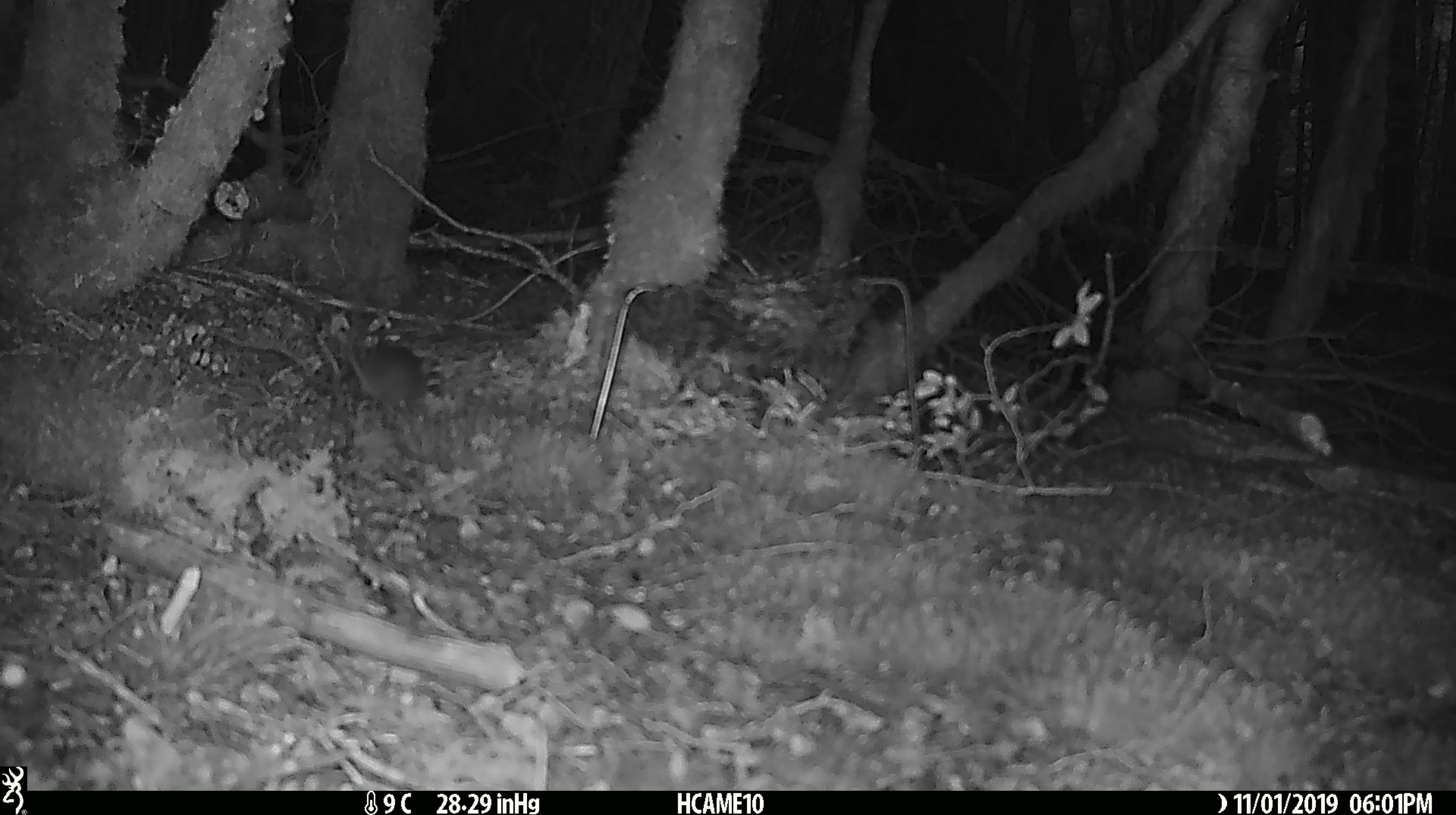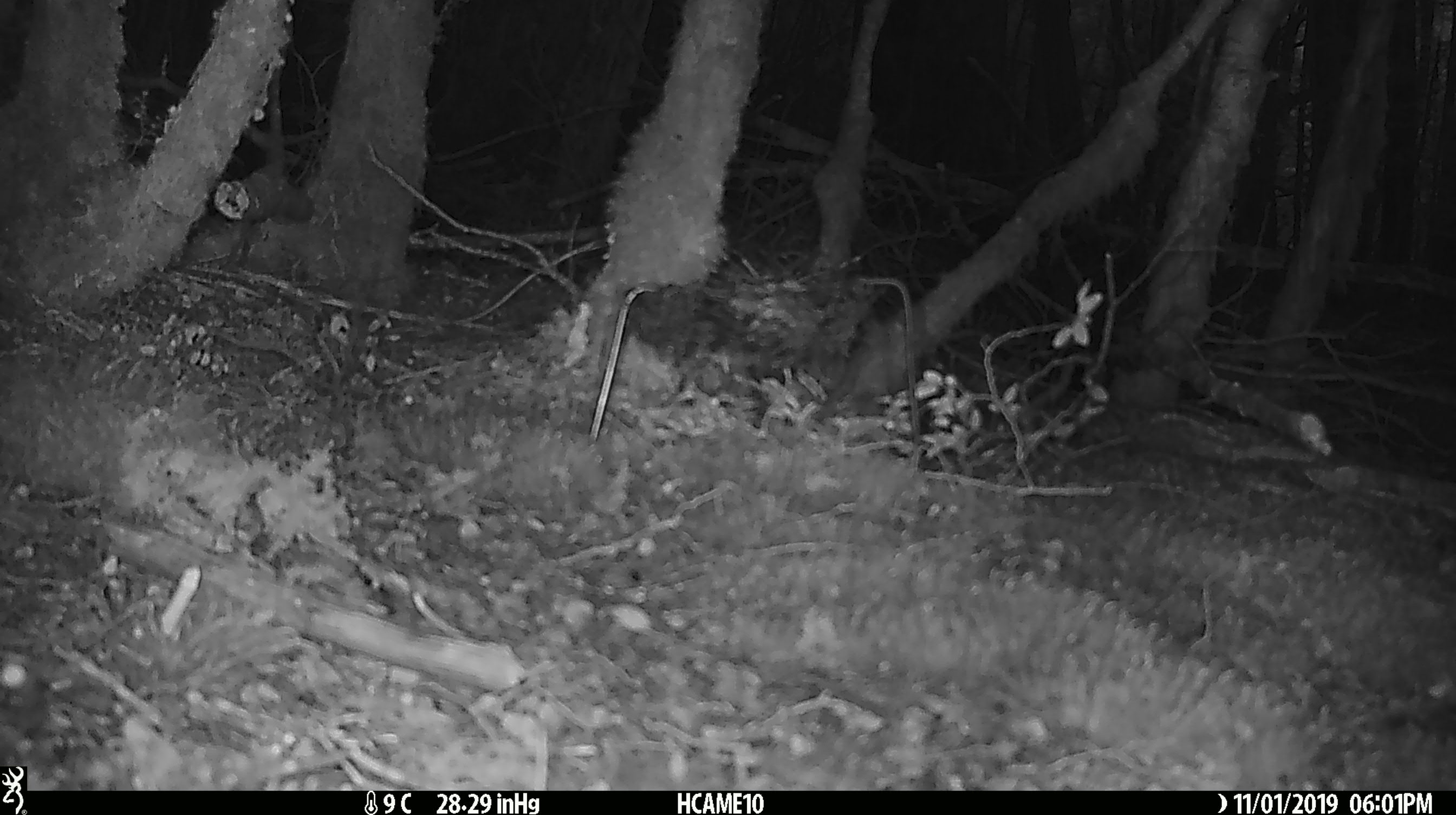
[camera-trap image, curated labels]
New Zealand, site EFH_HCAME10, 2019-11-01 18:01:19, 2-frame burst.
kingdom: Animalia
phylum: Chordata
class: Mammalia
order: Rodentia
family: Muridae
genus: Mus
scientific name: Mus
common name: mouse